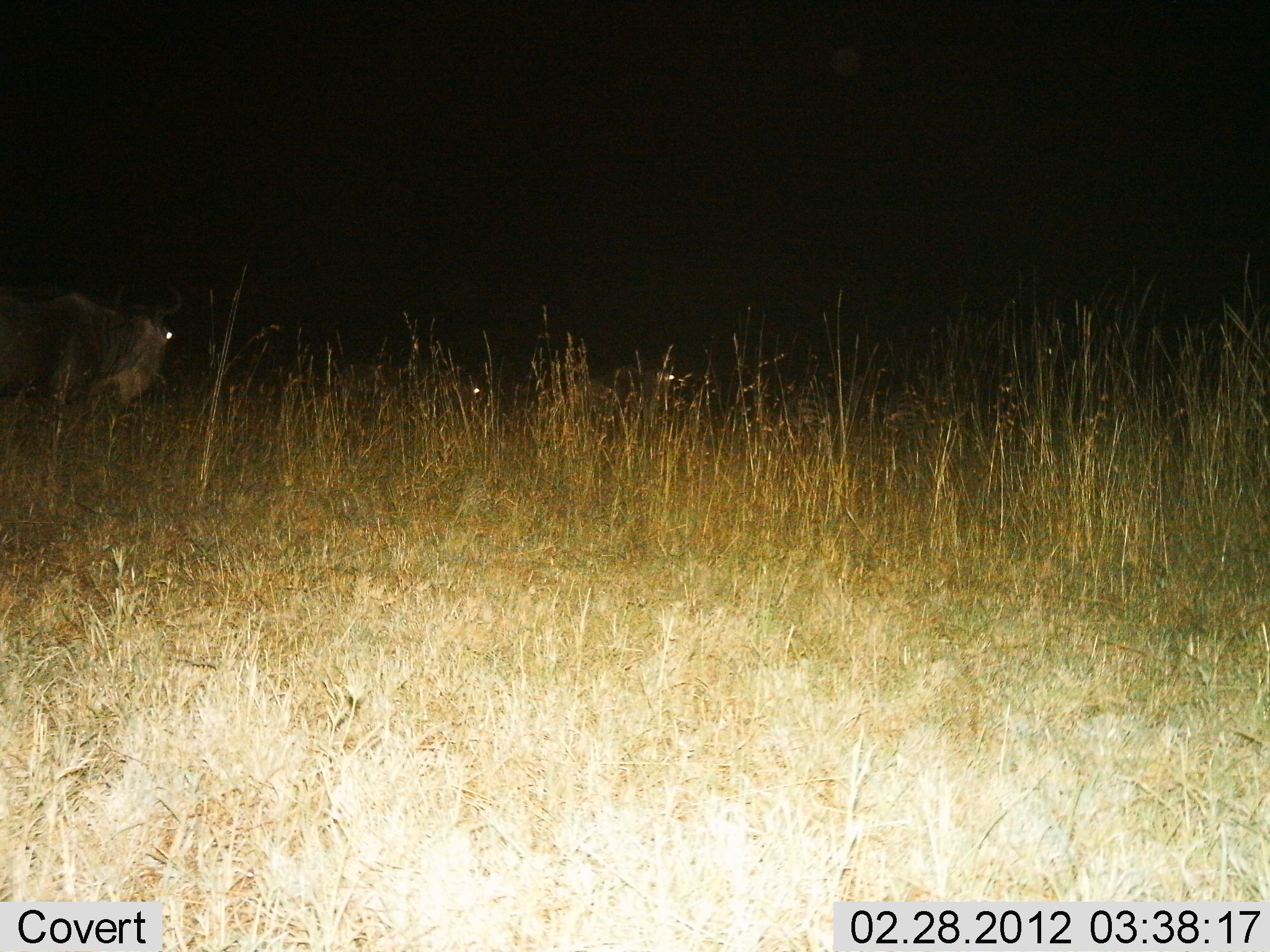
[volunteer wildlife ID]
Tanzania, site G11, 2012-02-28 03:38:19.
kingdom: Animalia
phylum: Chordata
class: Mammalia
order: Artiodactyla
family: Bovidae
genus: Connochaetes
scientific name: Connochaetes taurinus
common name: blue wildebeest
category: wildebeest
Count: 3.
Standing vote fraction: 68%.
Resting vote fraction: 36%.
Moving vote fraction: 32%.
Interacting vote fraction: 0%.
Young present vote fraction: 0%.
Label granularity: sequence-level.